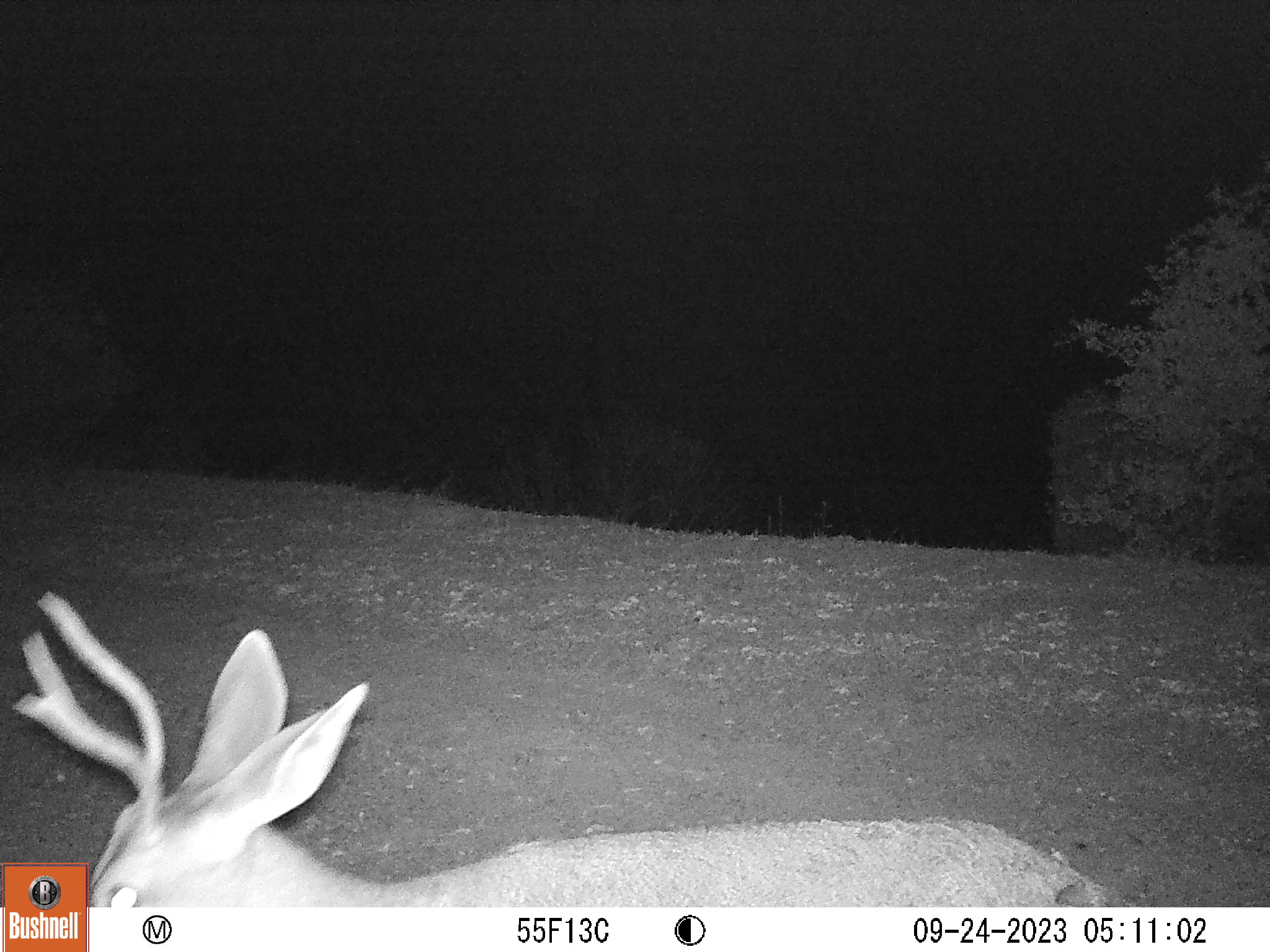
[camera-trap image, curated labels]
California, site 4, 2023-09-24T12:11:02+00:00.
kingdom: Animalia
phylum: Chordata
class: Mammalia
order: Carnivora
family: Canidae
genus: Canis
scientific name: Canis latrans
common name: coyote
Coyote (Canis latrans).